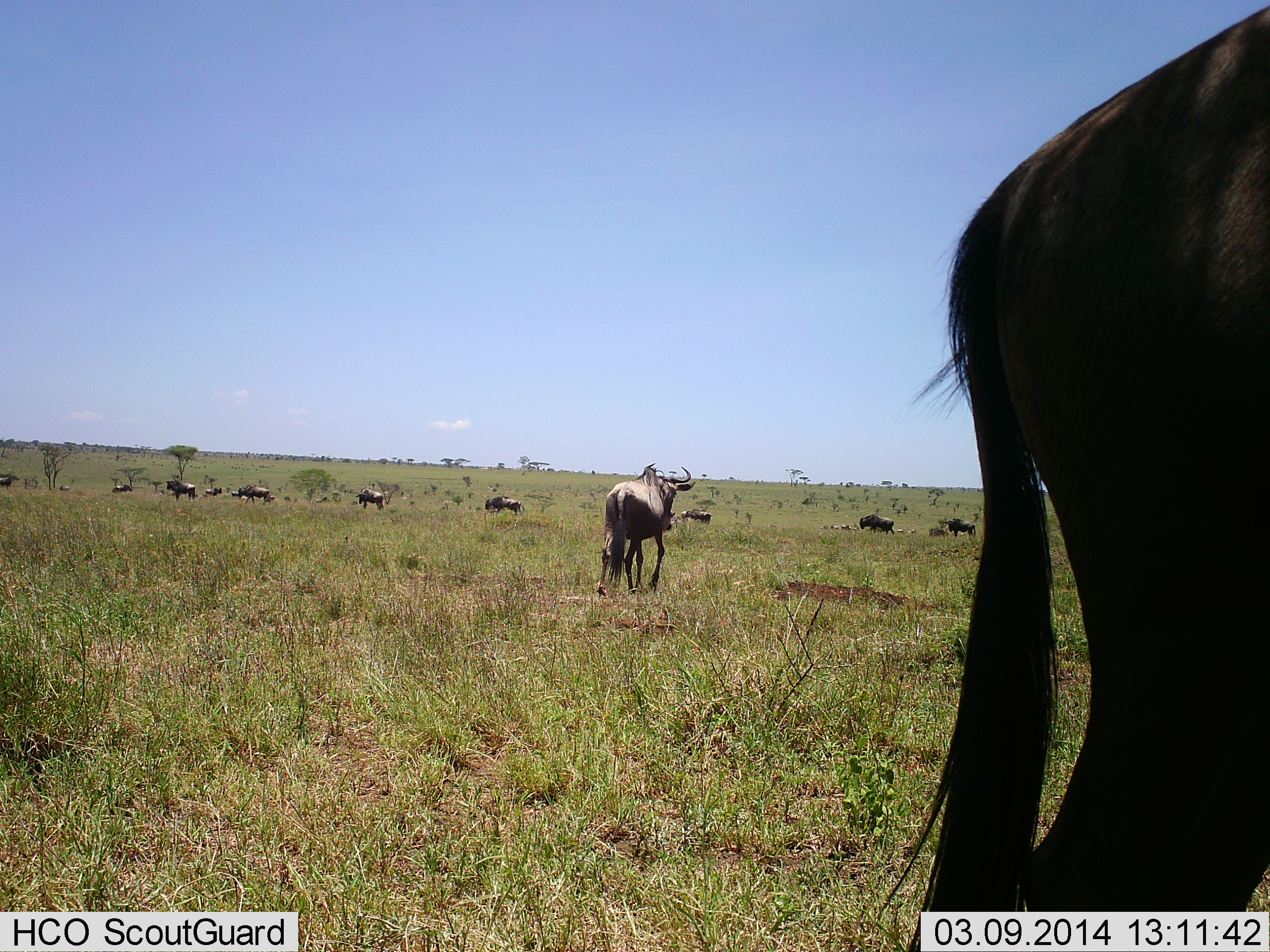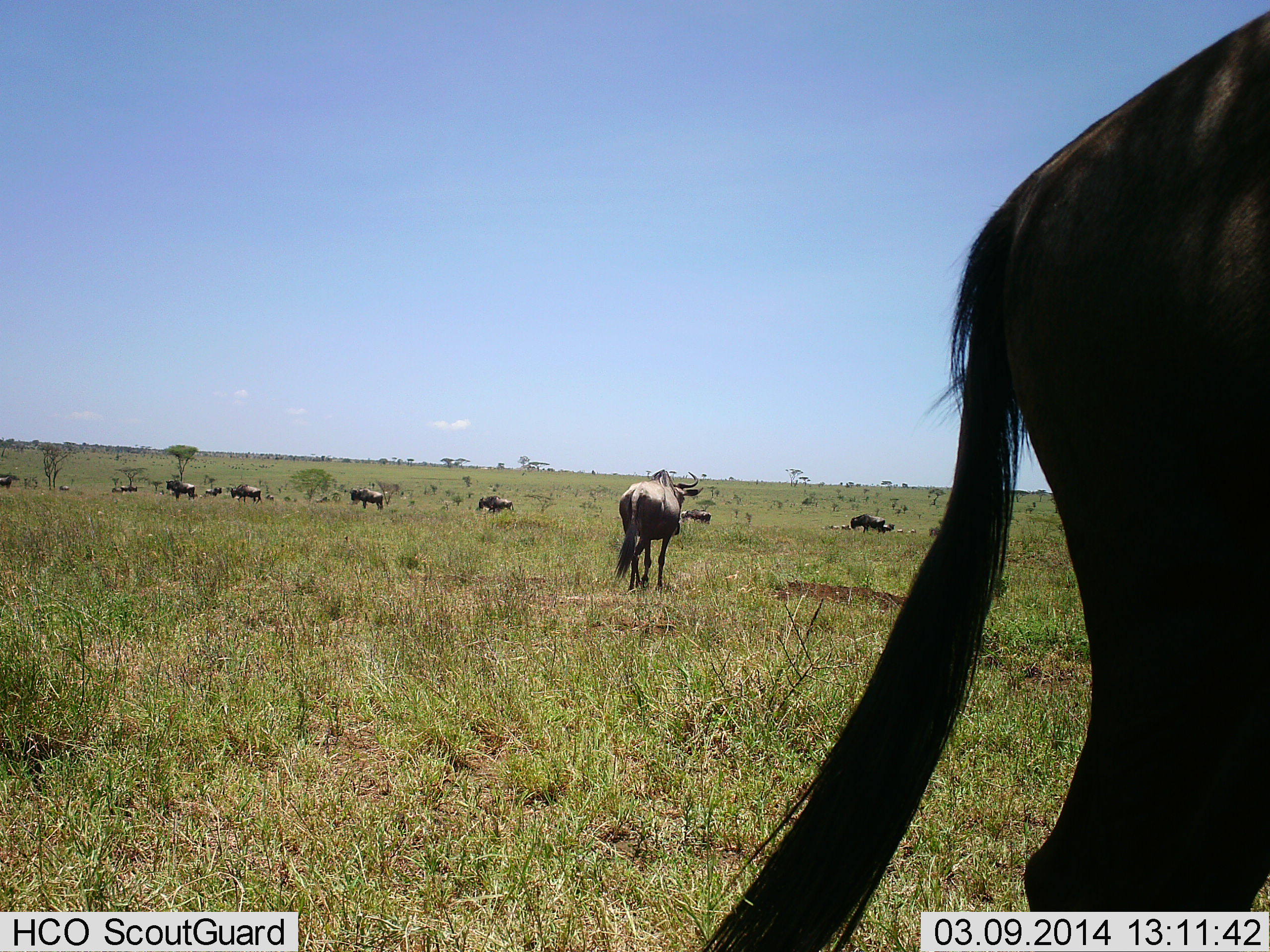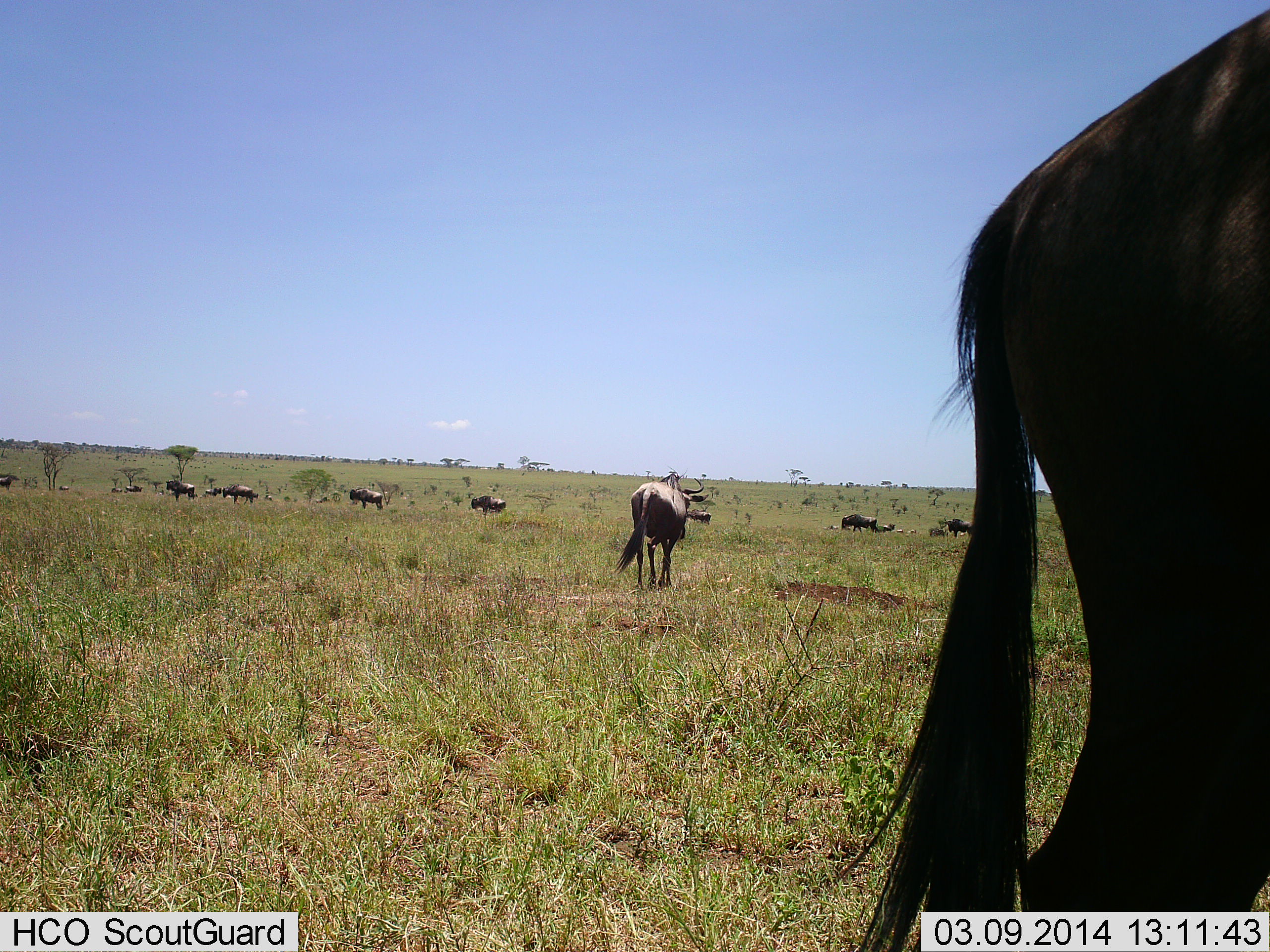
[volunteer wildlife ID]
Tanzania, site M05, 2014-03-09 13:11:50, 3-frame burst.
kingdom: Animalia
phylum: Chordata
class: Mammalia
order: Artiodactyla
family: Bovidae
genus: Connochaetes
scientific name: Connochaetes taurinus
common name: blue wildebeest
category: wildebeest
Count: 11-50.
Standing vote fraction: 40%.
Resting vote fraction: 10%.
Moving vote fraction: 80%.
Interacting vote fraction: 0%.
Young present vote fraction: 0%.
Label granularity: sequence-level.